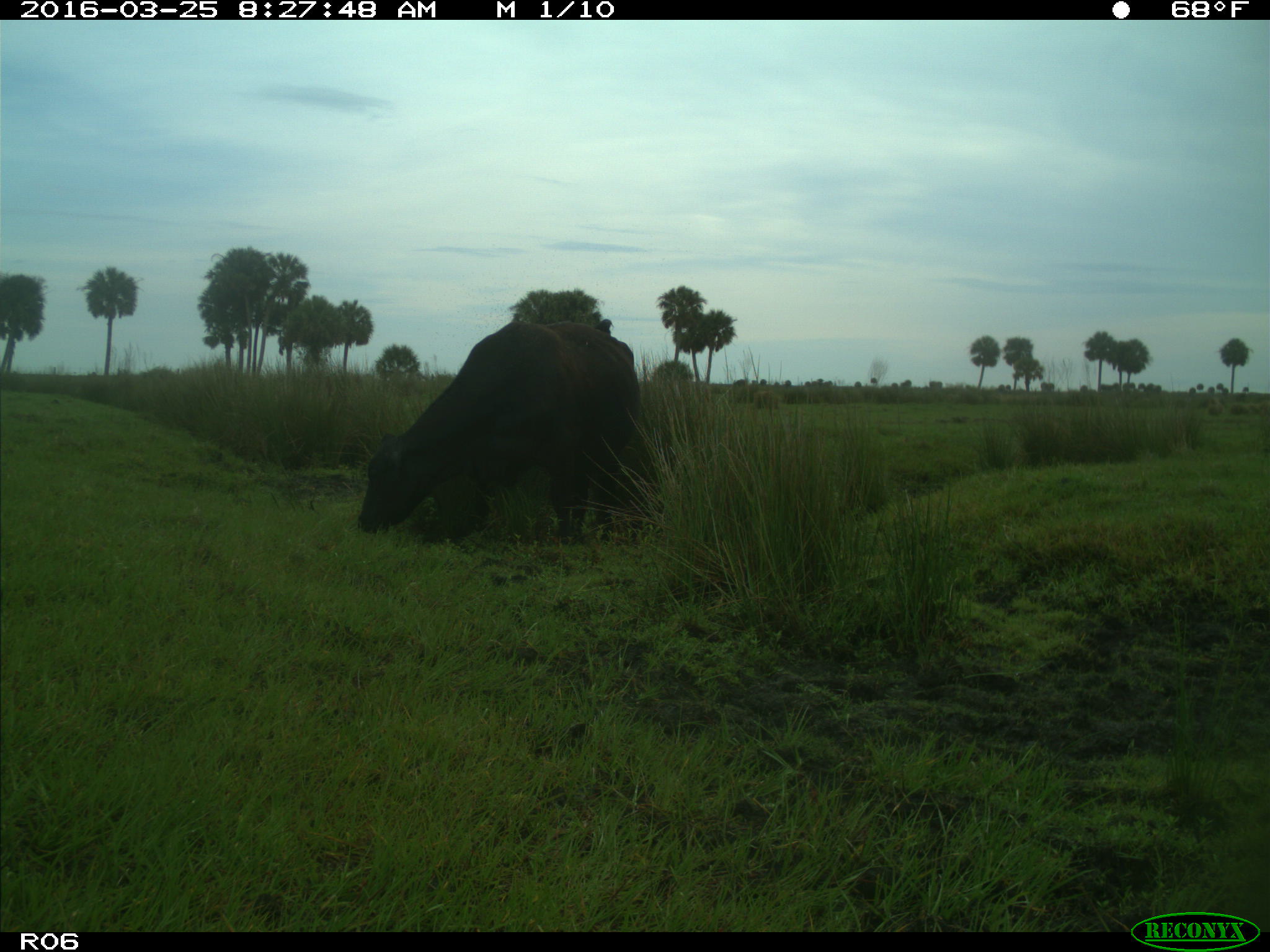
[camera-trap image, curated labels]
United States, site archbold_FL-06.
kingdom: Animalia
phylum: Chordata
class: Mammalia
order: Artiodactyla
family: Bovidae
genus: Bos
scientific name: Bos taurus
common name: domestic cow